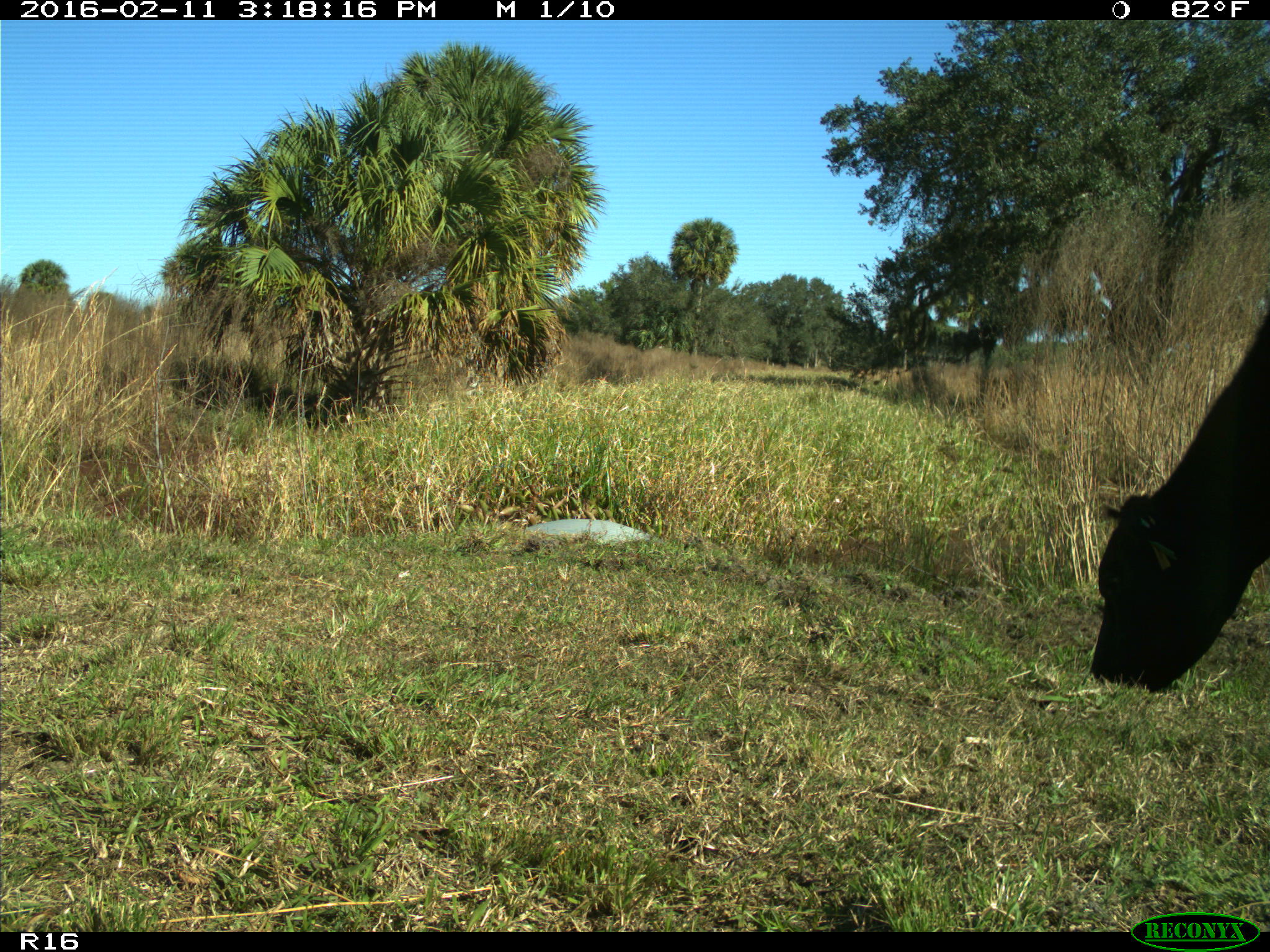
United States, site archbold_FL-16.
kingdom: Animalia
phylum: Chordata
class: Mammalia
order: Artiodactyla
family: Bovidae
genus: Bos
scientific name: Bos taurus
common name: domestic cow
Bos taurus (domestic cow).